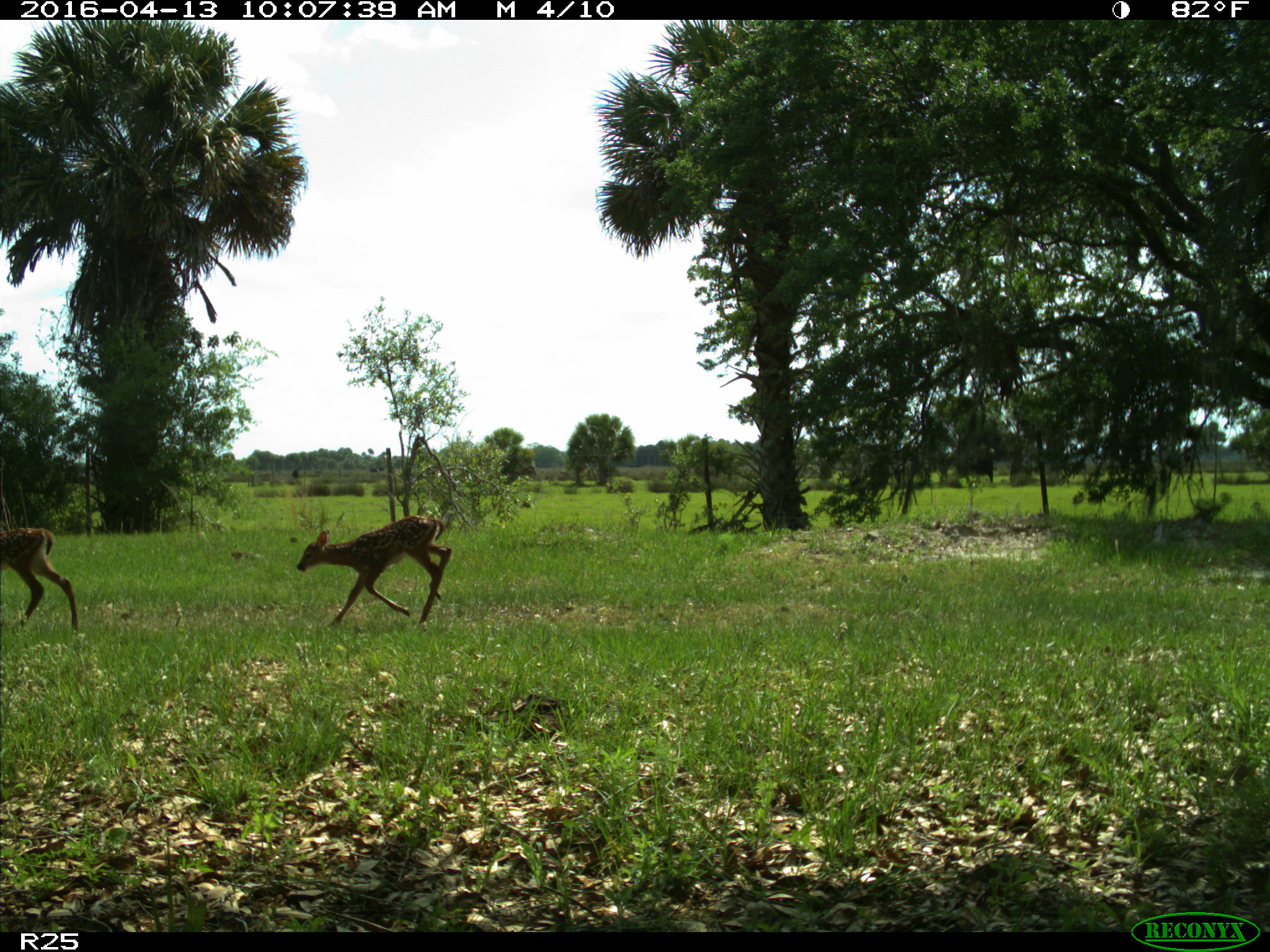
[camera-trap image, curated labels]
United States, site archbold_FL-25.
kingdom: Animalia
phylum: Chordata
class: Mammalia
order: Artiodactyla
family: Cervidae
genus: Odocoileus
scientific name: Odocoileus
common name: deer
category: unidentified deer